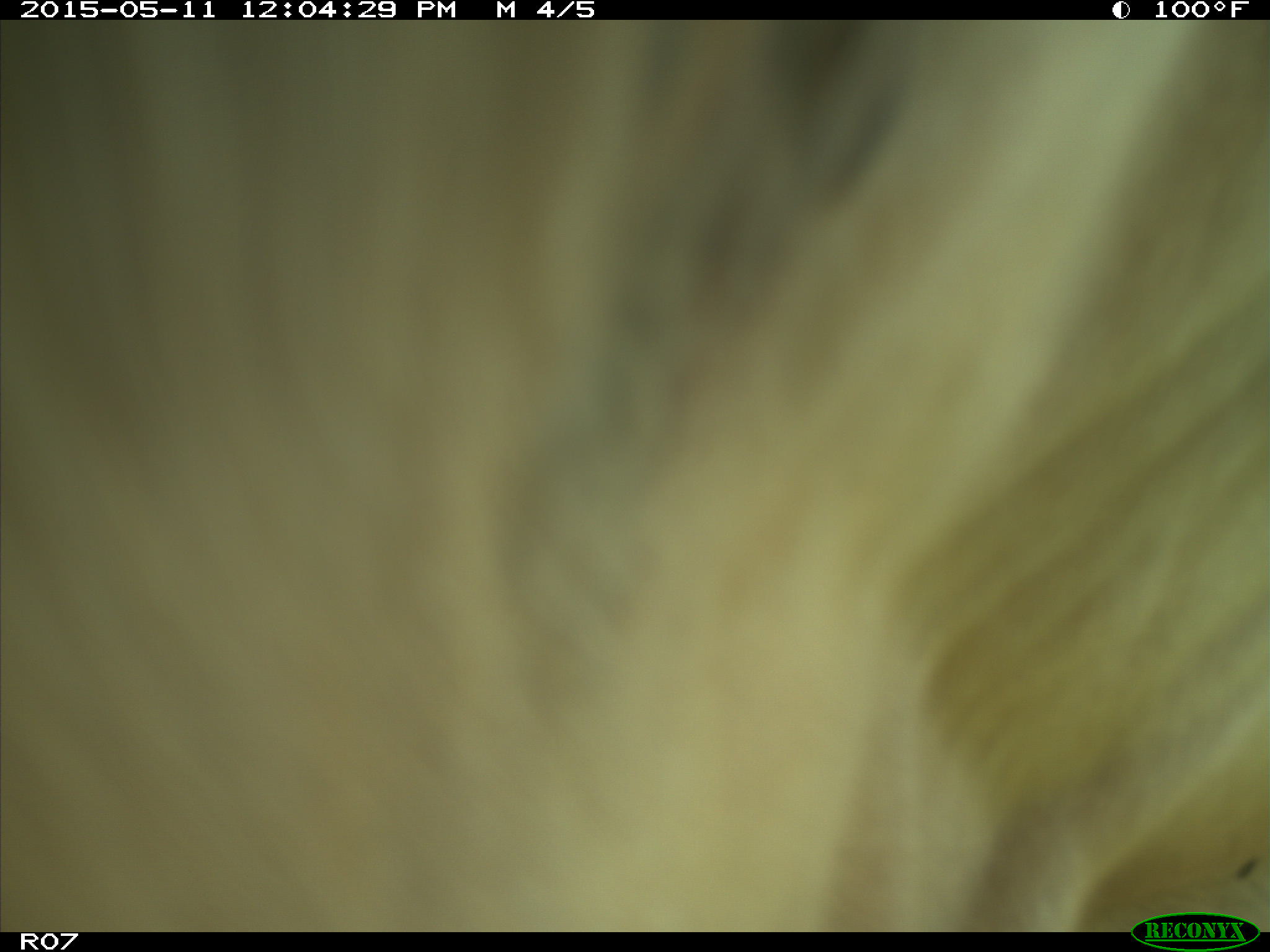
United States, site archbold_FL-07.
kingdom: Animalia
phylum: Chordata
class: Mammalia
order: Artiodactyla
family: Bovidae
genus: Bos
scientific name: Bos taurus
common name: domestic cow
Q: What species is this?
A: Bos taurus (domestic cow).